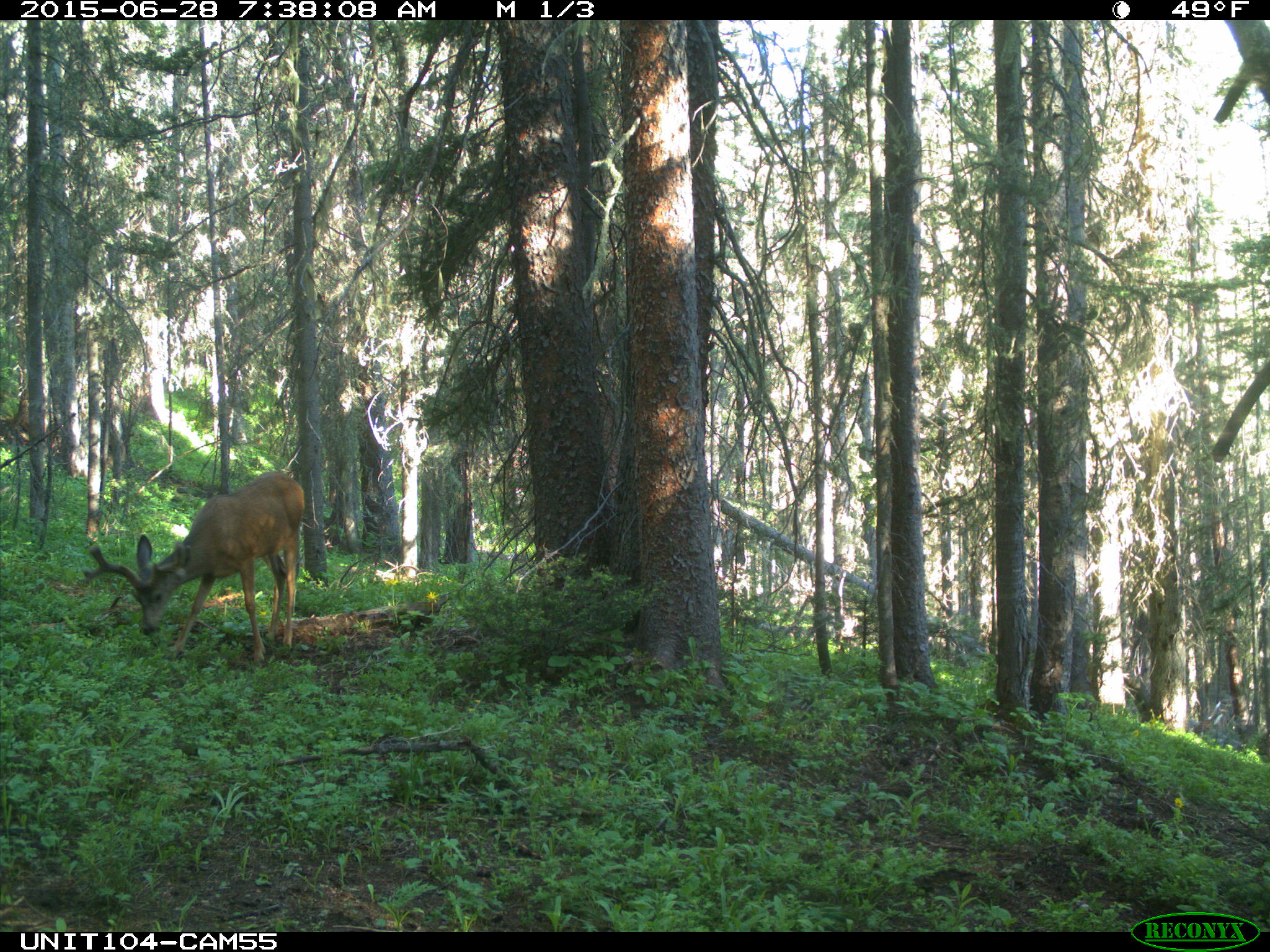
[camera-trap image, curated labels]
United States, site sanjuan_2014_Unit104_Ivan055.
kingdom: Animalia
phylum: Chordata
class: Mammalia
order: Artiodactyla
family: Cervidae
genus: Odocoileus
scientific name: Odocoileus hemionus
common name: mule deer